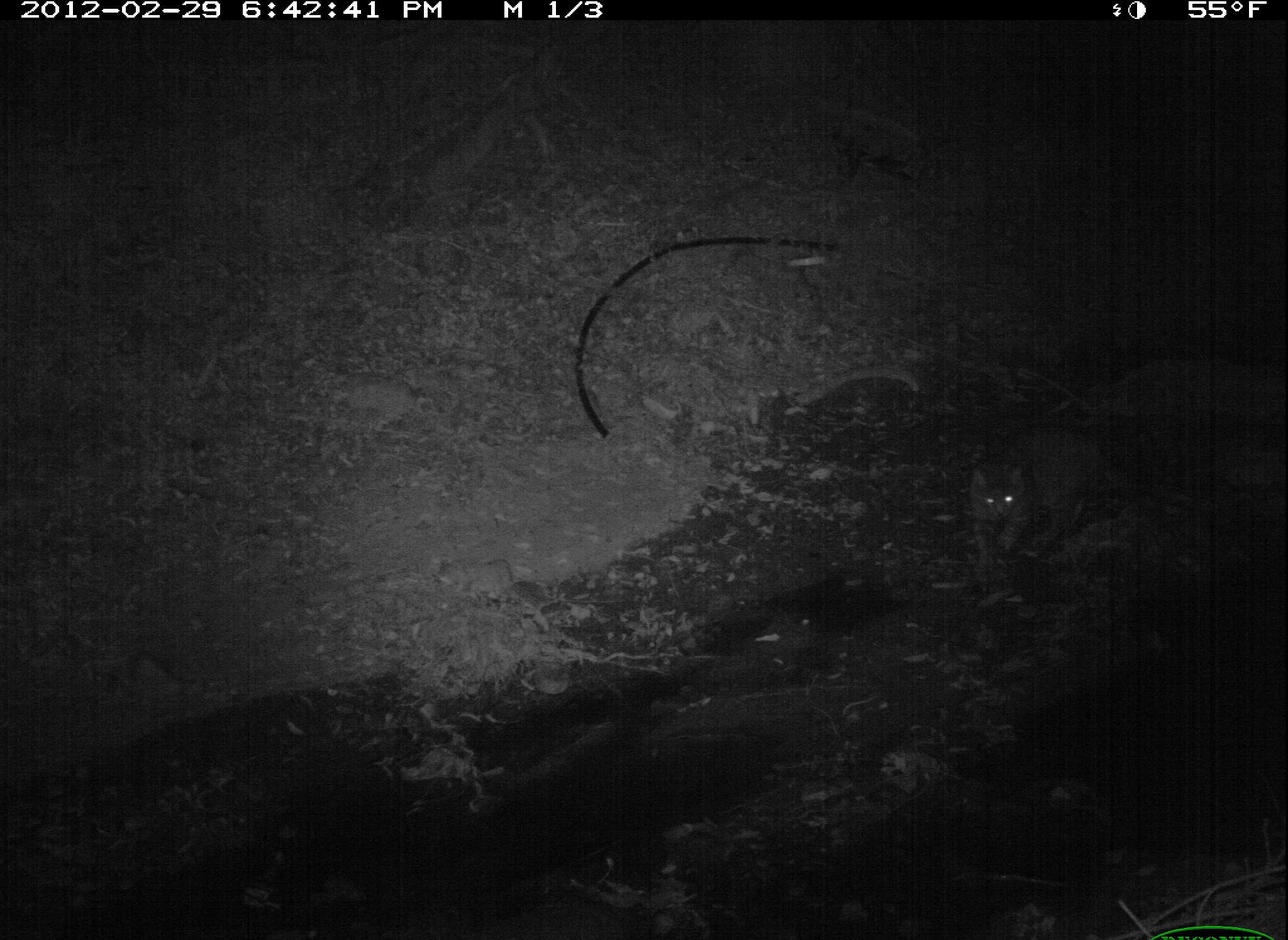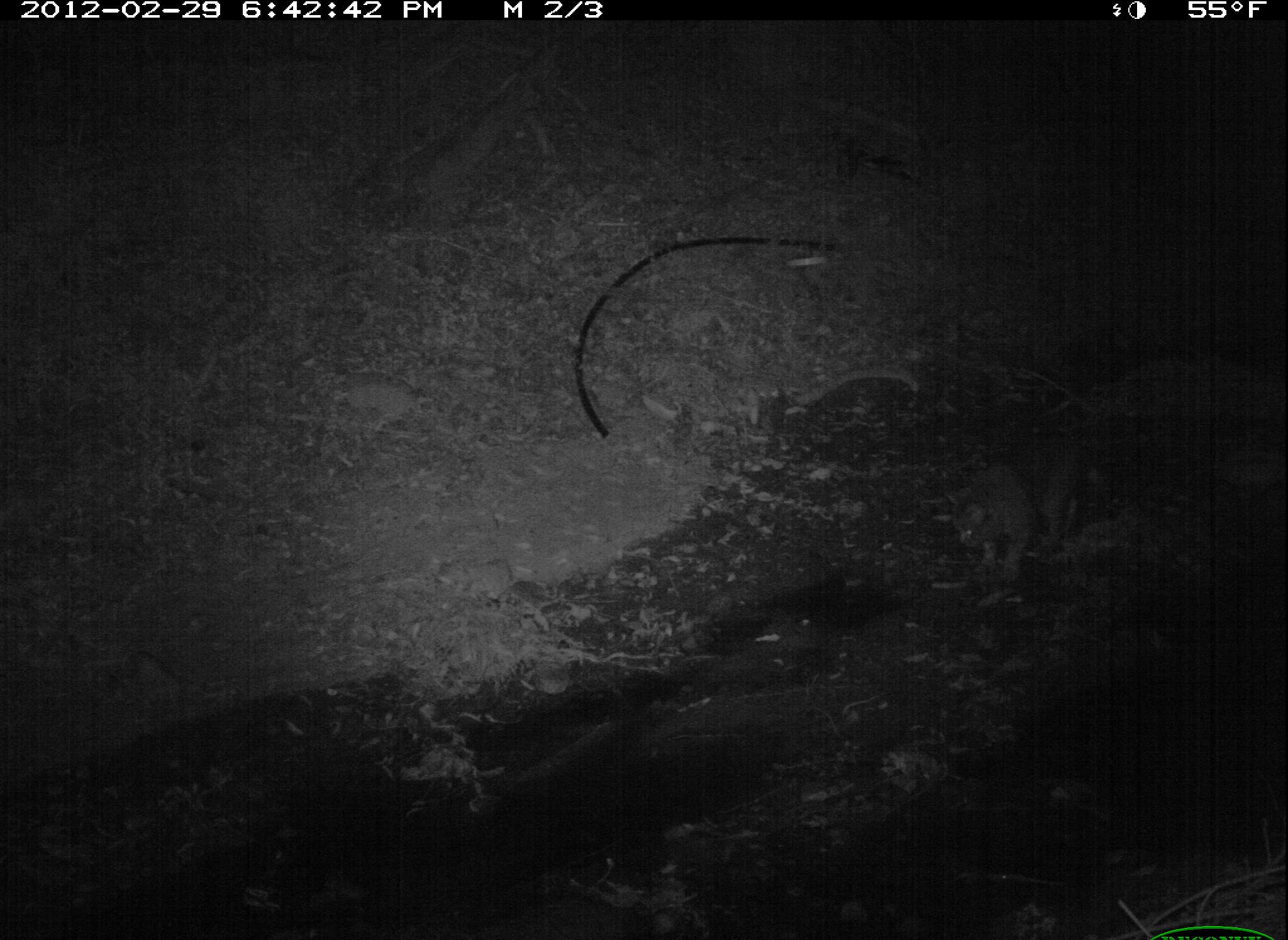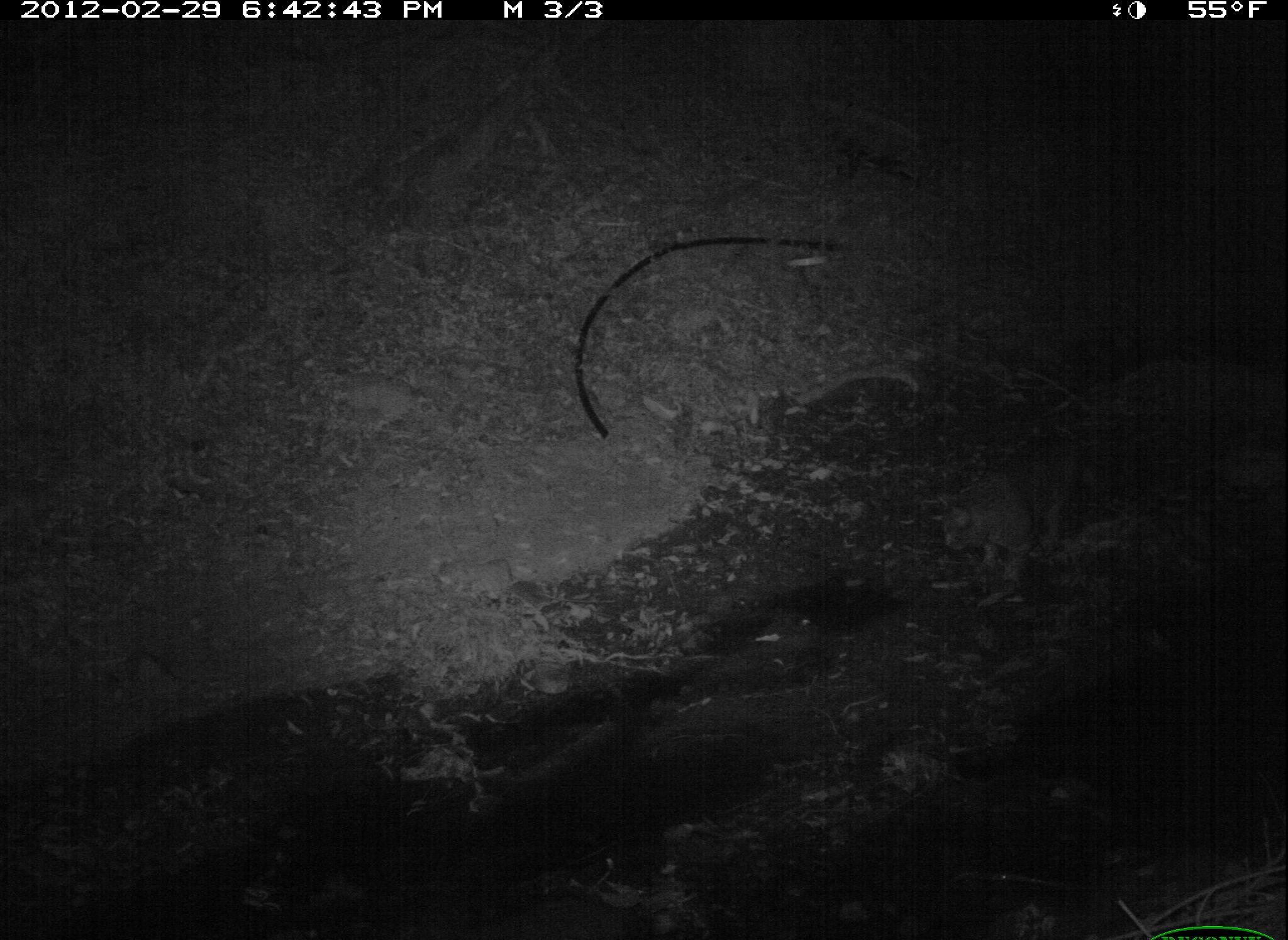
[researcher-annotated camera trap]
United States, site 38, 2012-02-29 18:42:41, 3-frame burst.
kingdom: Animalia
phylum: Chordata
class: Mammalia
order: Carnivora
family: Felidae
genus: Felis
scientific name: Felis catus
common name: cat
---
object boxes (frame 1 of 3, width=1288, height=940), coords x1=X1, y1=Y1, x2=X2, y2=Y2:
cat: x1=966, y1=409, x2=1150, y2=573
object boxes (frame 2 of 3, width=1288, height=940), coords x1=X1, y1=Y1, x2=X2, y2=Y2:
cat: x1=940, y1=412, x2=1122, y2=601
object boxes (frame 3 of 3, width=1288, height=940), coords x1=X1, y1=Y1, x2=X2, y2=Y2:
cat: x1=924, y1=441, x2=1111, y2=596